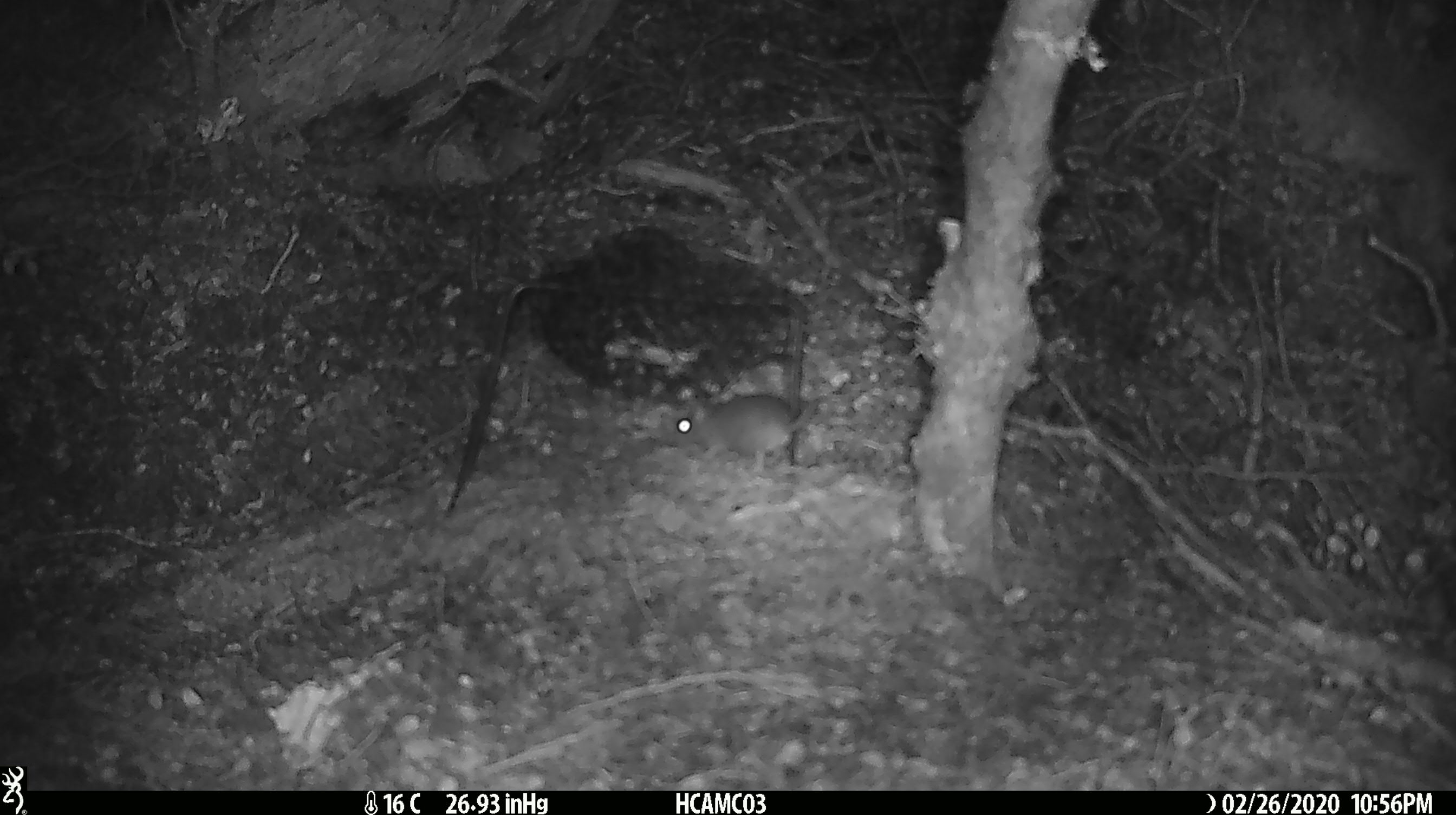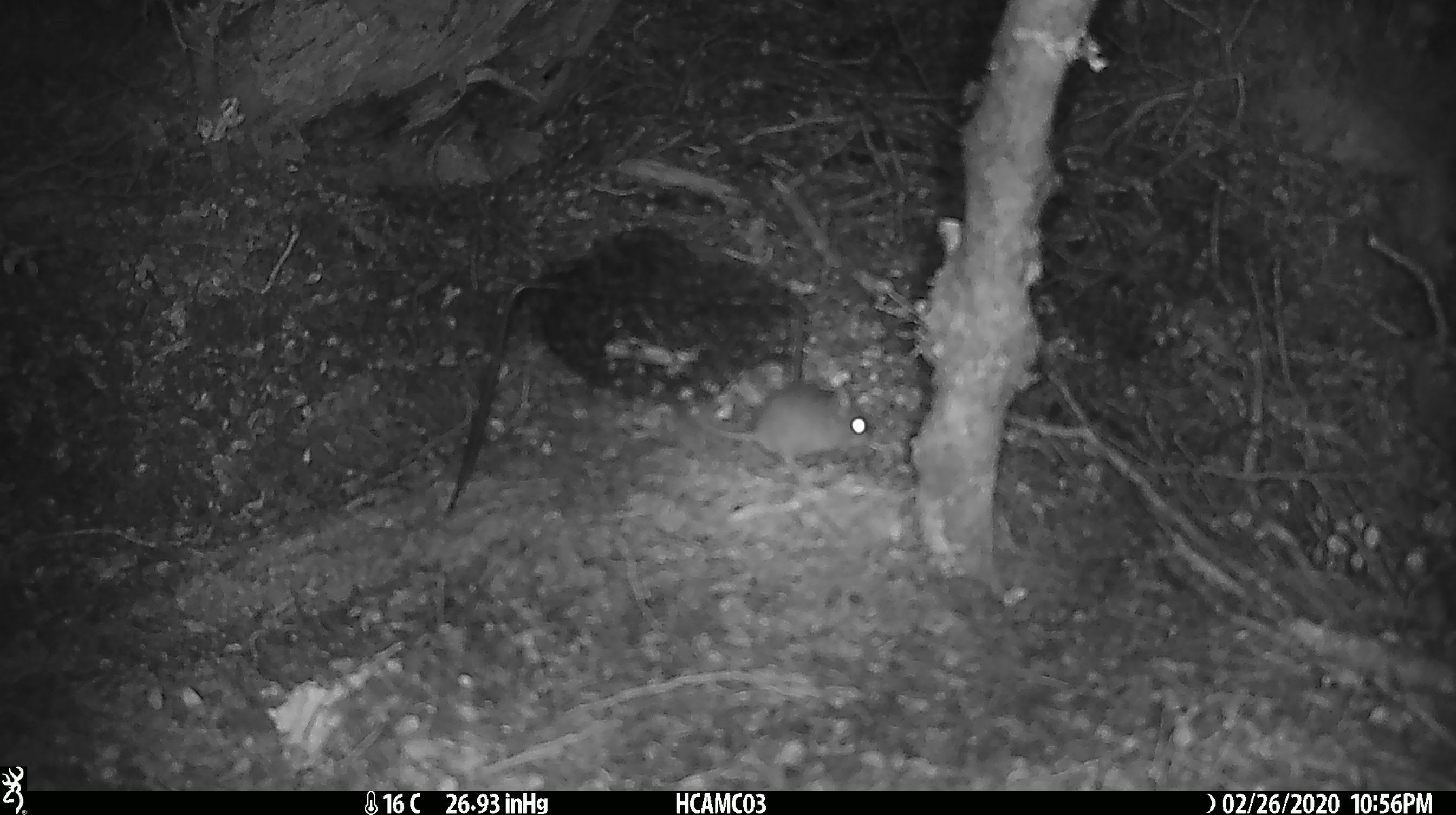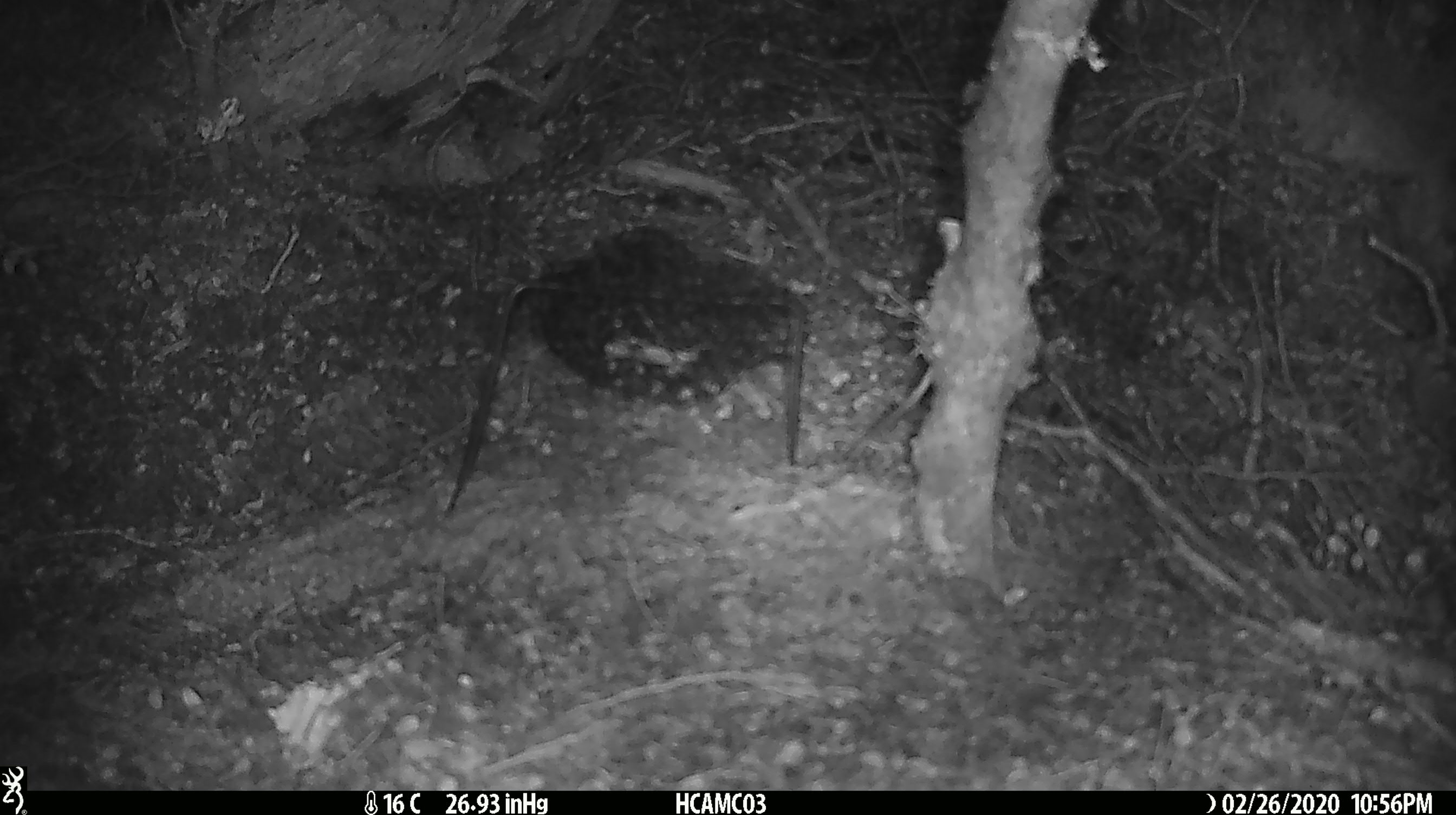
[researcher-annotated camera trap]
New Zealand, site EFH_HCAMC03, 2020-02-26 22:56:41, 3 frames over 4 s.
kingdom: Animalia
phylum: Chordata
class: Mammalia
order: Rodentia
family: Muridae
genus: Mus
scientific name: Mus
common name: mouse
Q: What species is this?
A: Mouse (Mus).